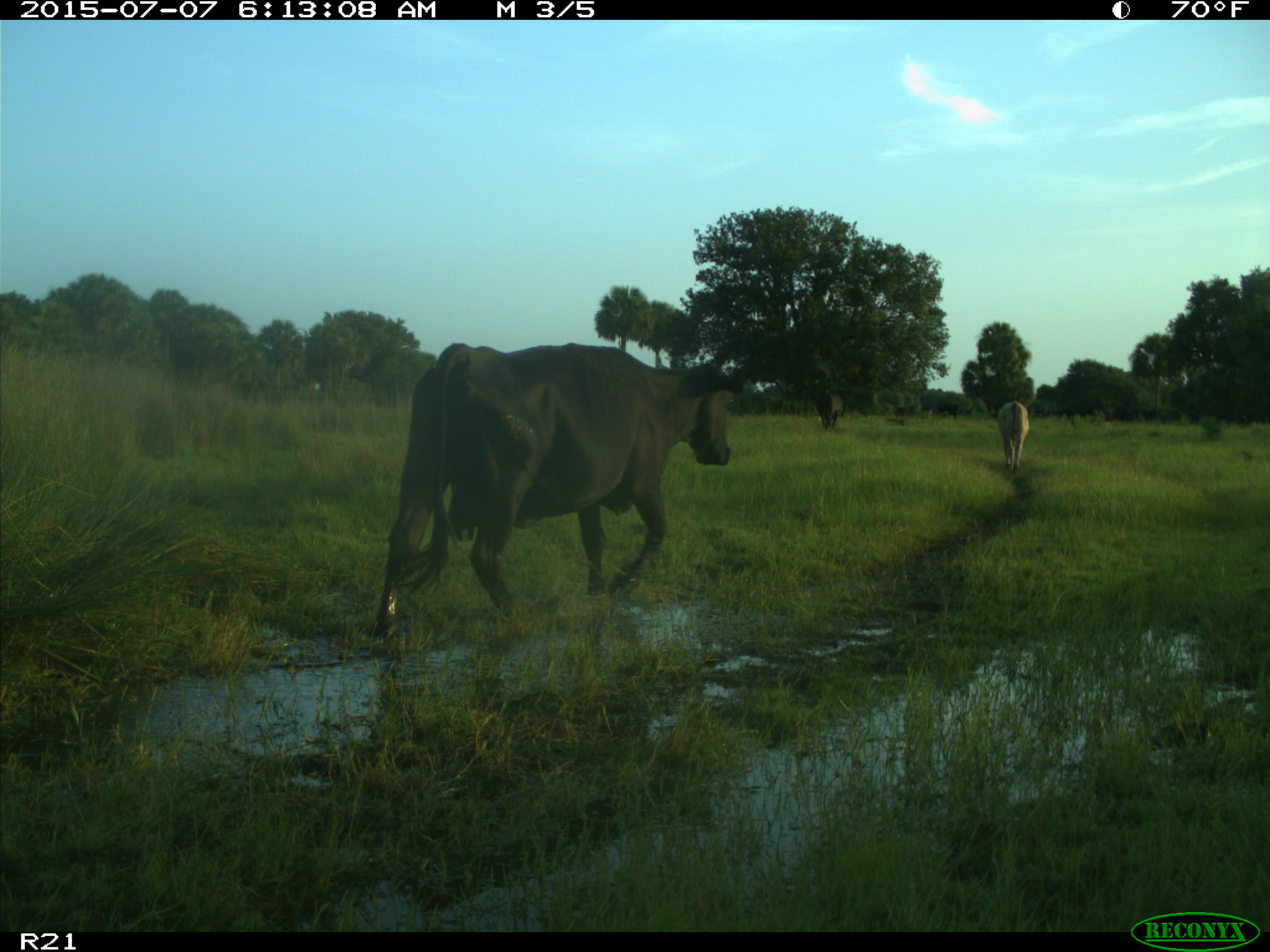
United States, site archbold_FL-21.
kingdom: Animalia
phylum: Chordata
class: Mammalia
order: Artiodactyla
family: Bovidae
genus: Bos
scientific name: Bos taurus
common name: domestic cow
Bos taurus (domestic cow).